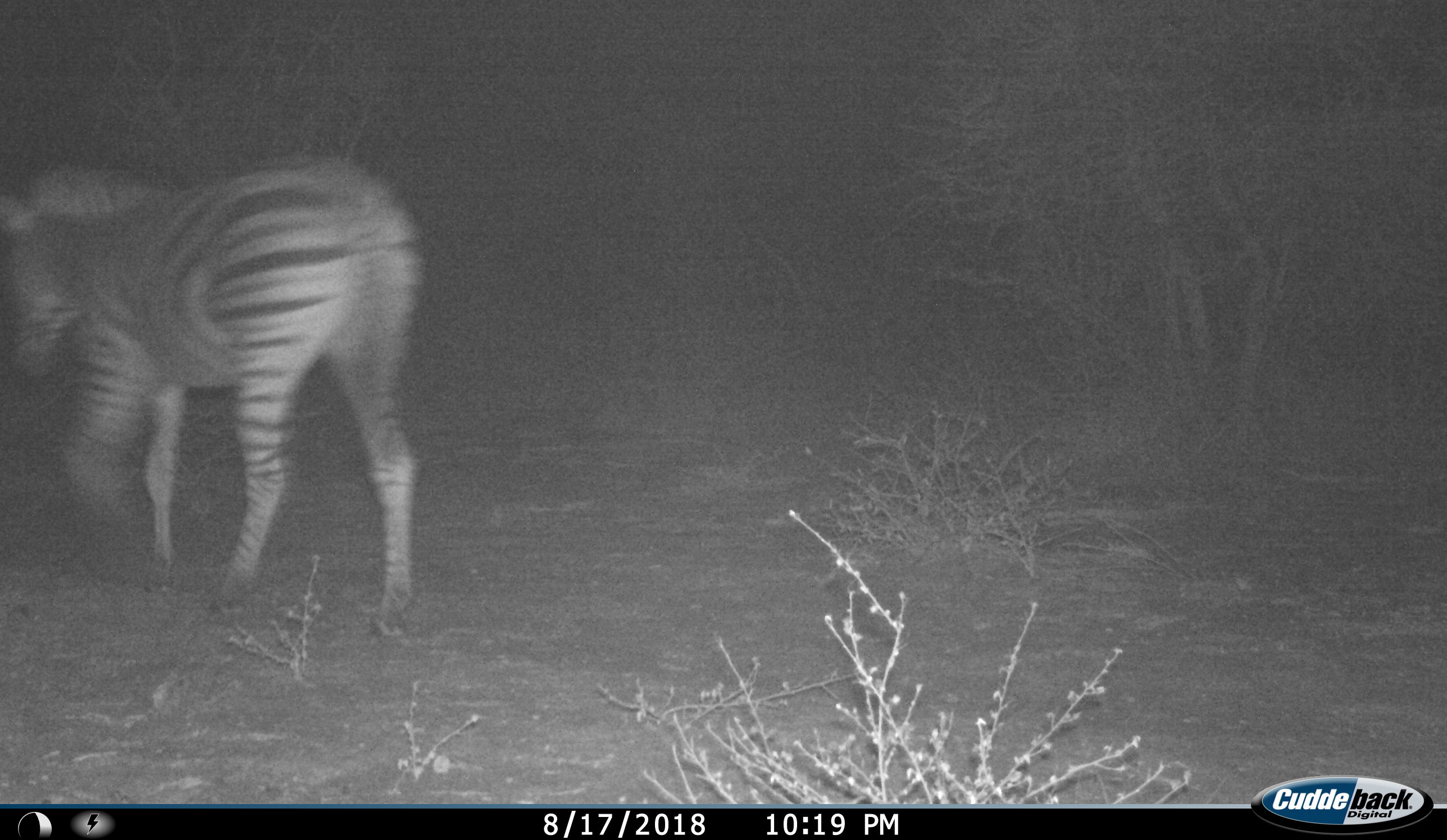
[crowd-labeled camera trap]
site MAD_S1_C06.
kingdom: Animalia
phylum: Chordata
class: Mammalia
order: Perissodactyla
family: Equidae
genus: Equus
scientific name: Equus quagga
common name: plains zebra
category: zebraplains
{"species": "zebraplains (plains zebra) (Equus quagga)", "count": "1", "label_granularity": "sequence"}